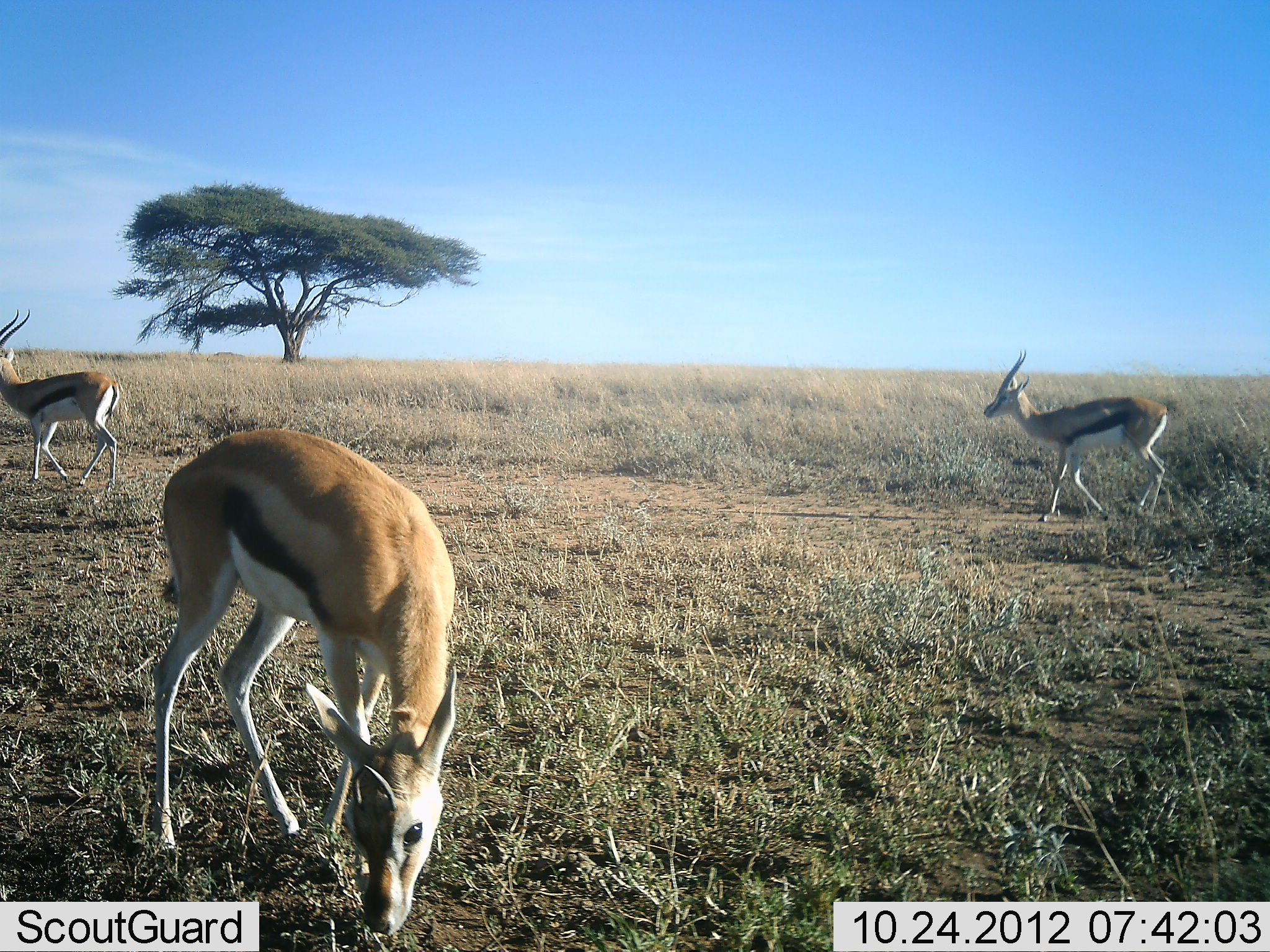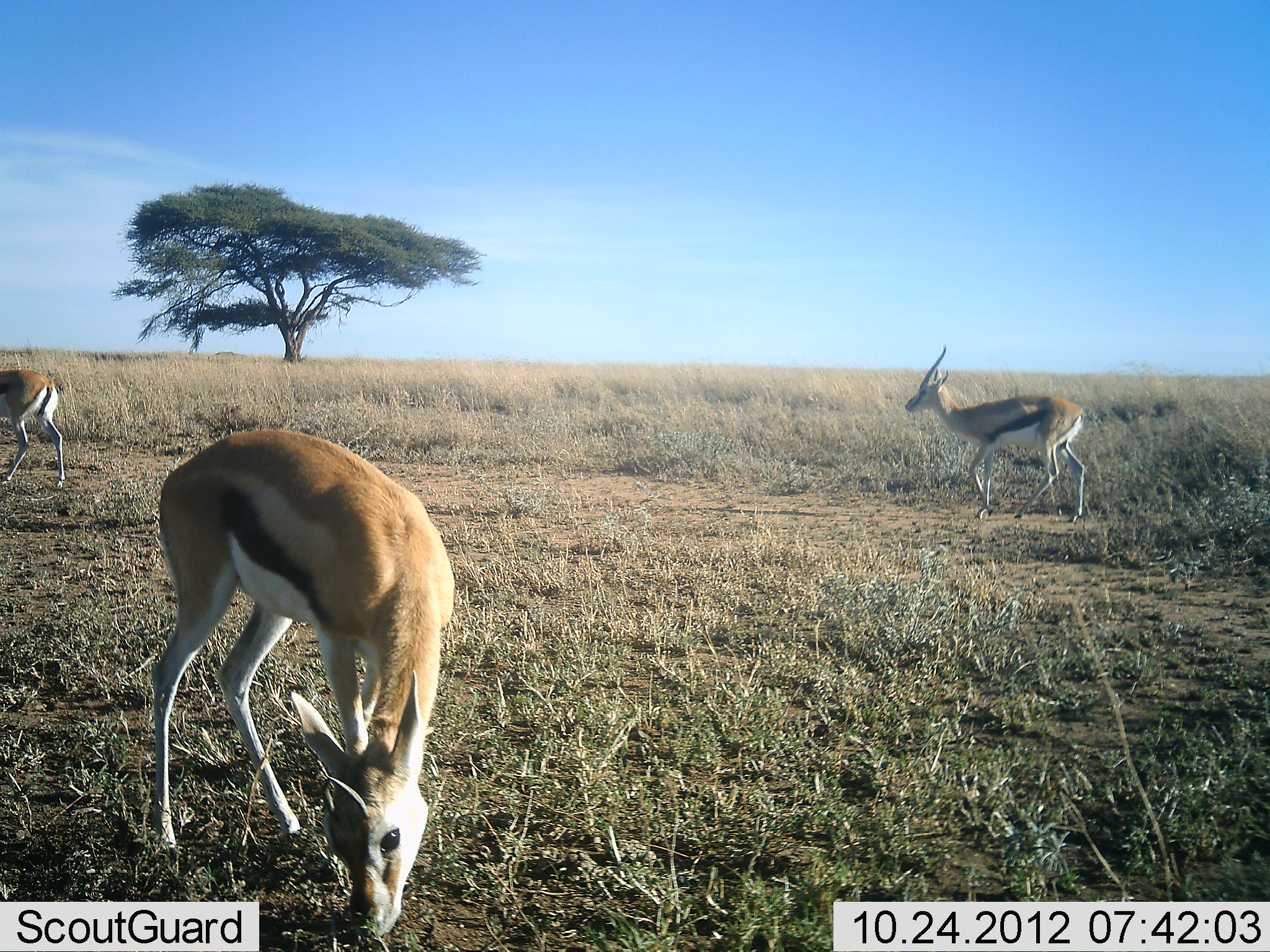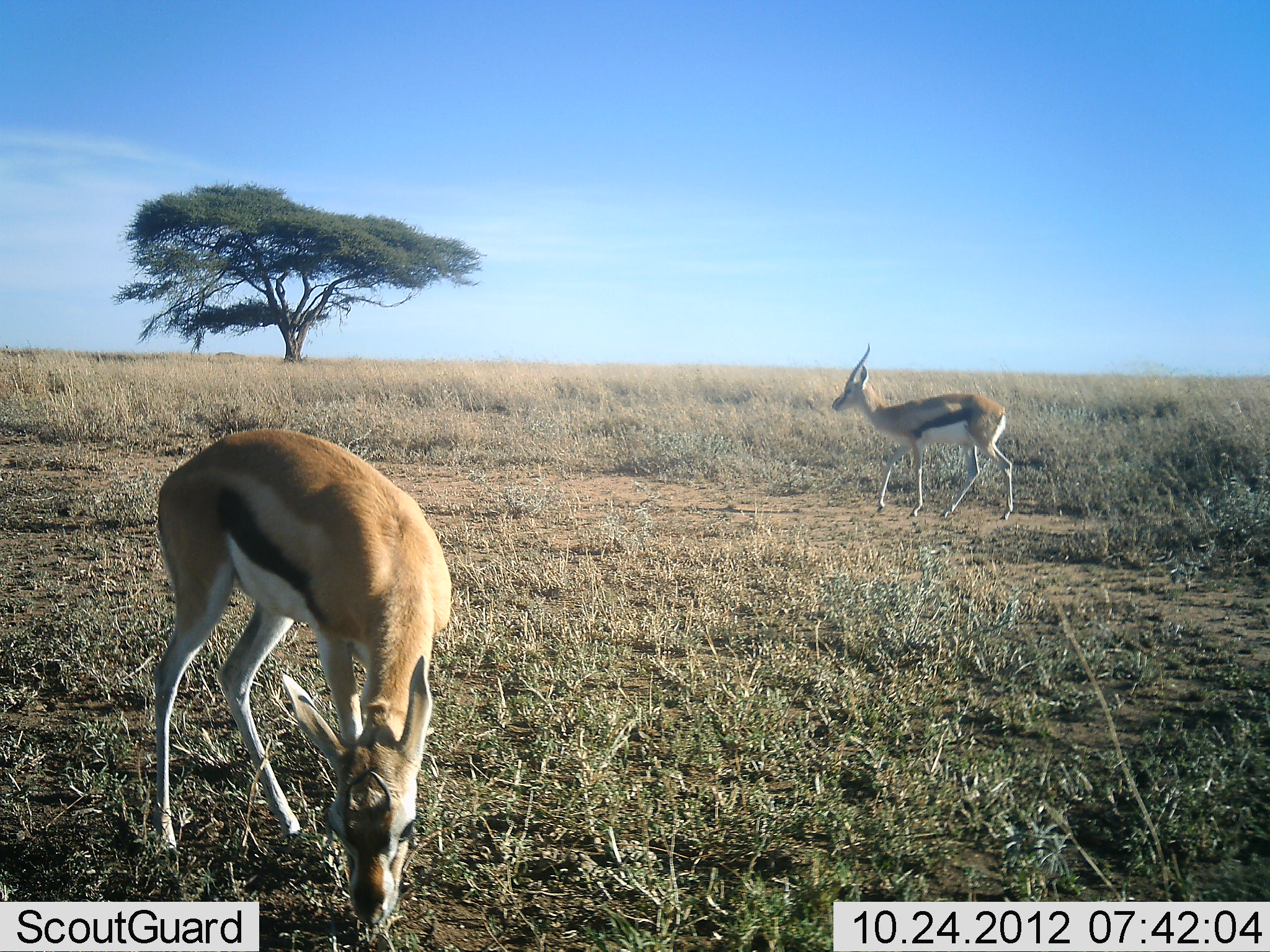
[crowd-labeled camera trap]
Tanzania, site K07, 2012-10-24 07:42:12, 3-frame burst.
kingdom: Animalia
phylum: Chordata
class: Mammalia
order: Artiodactyla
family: Bovidae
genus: Eudorcas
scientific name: Eudorcas thomsonii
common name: thomson's gazelle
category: gazellethomsons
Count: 3.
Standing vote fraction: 20%.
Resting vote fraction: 0%.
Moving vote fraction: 80%.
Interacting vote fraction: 0%.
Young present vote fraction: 0%.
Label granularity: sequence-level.